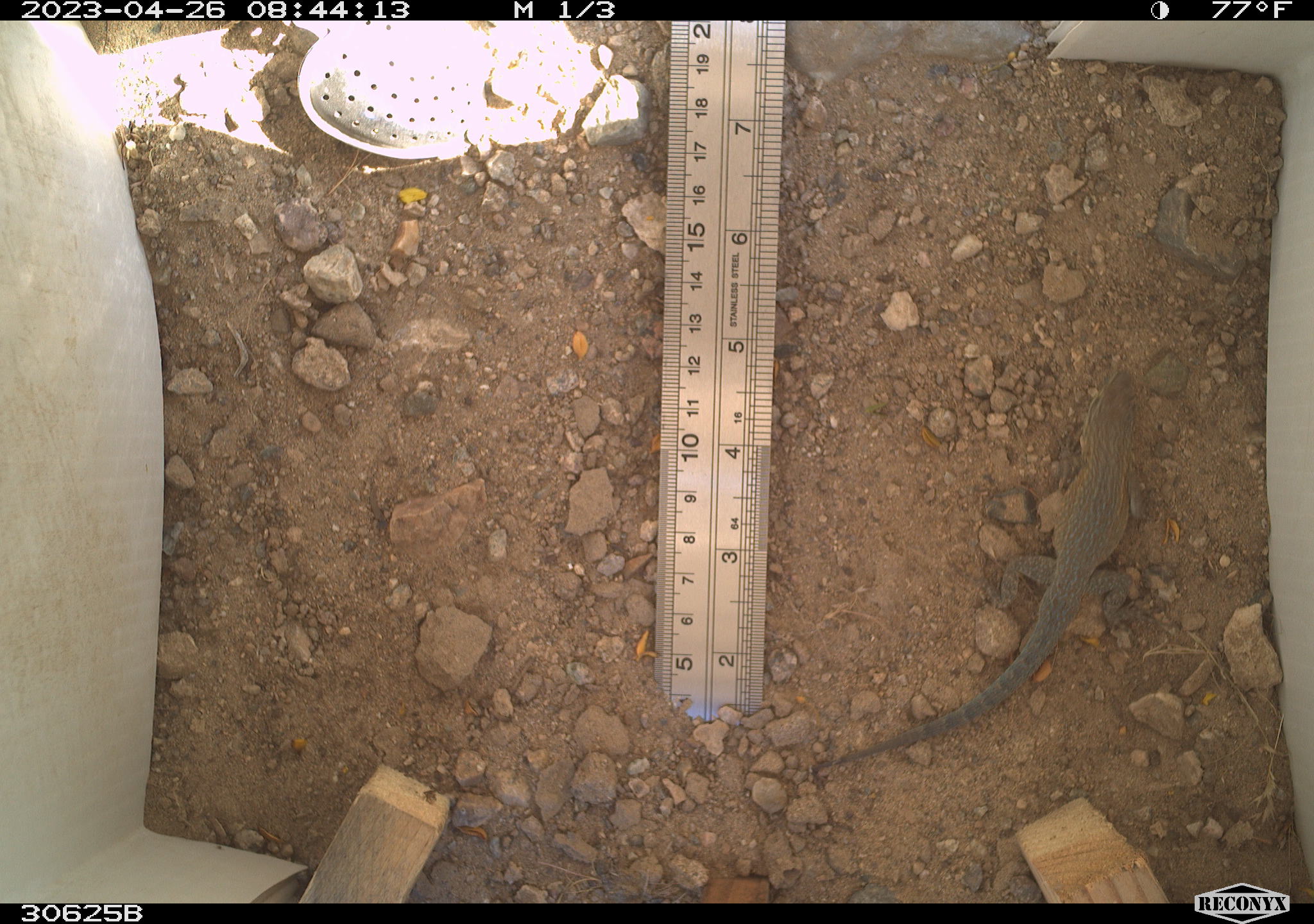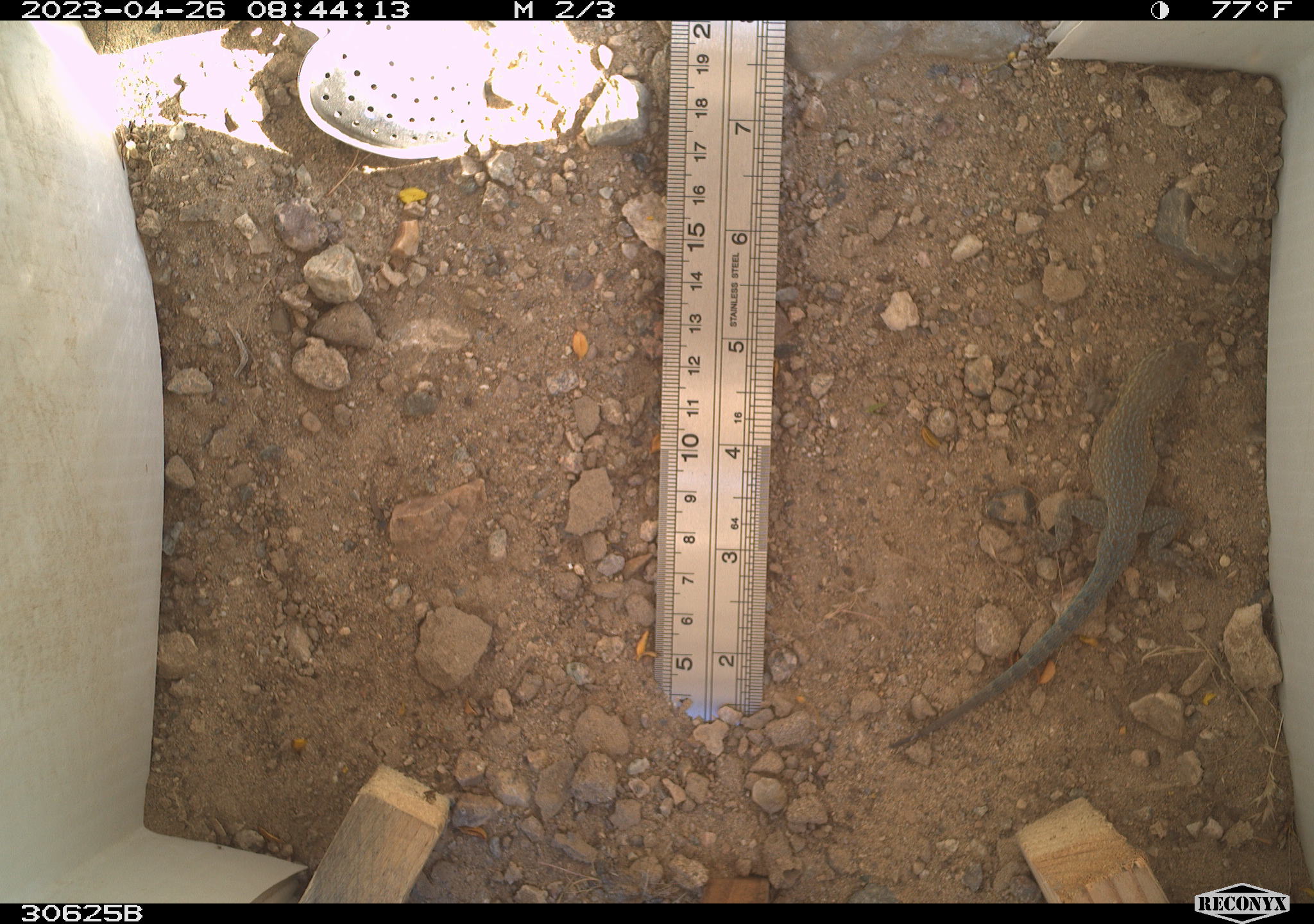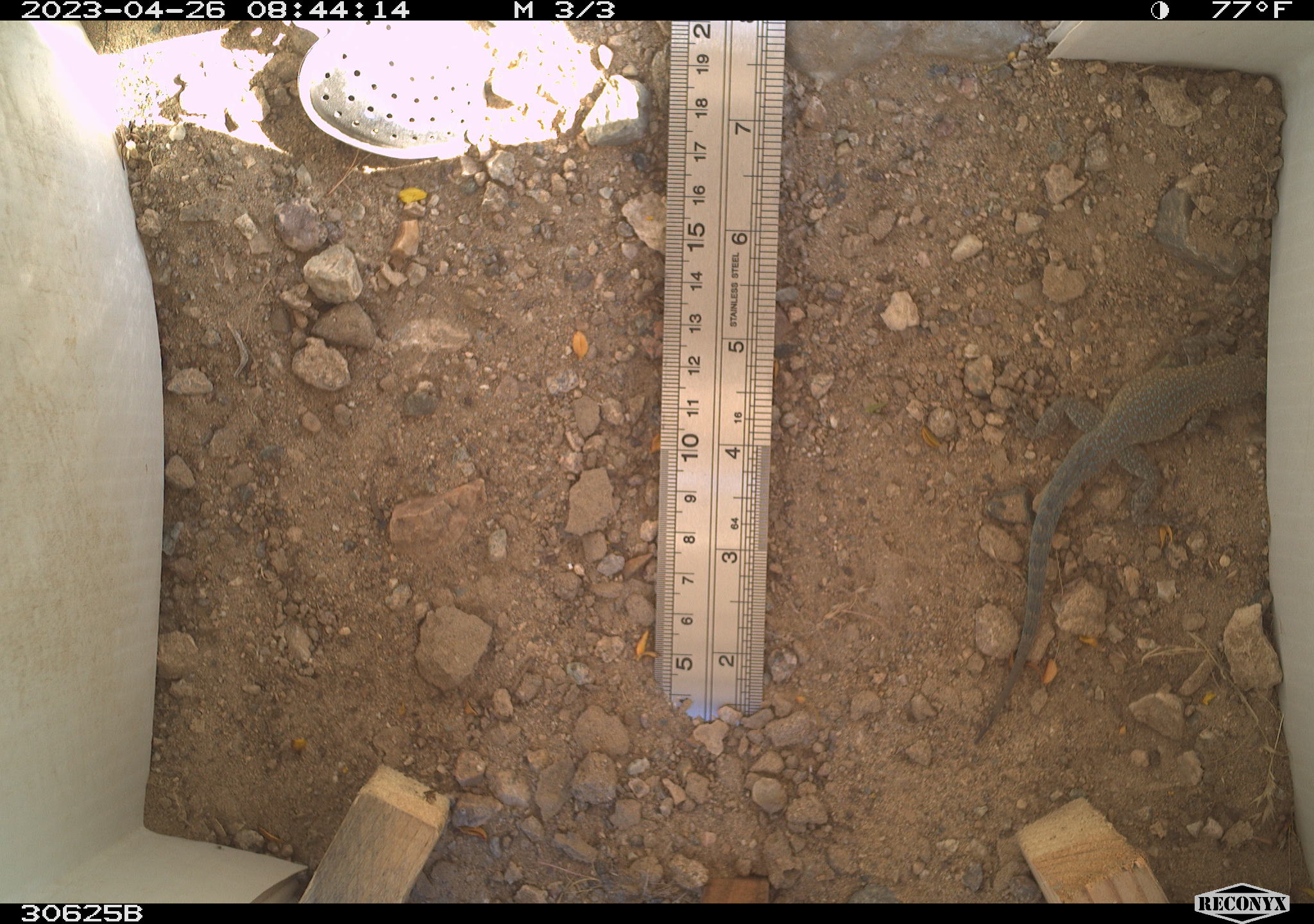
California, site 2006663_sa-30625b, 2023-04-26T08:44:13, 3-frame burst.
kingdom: Animalia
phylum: Chordata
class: Reptilia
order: Squamata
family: Teiidae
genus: Aspidoscelis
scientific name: Aspidoscelis tigris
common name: western whiptail